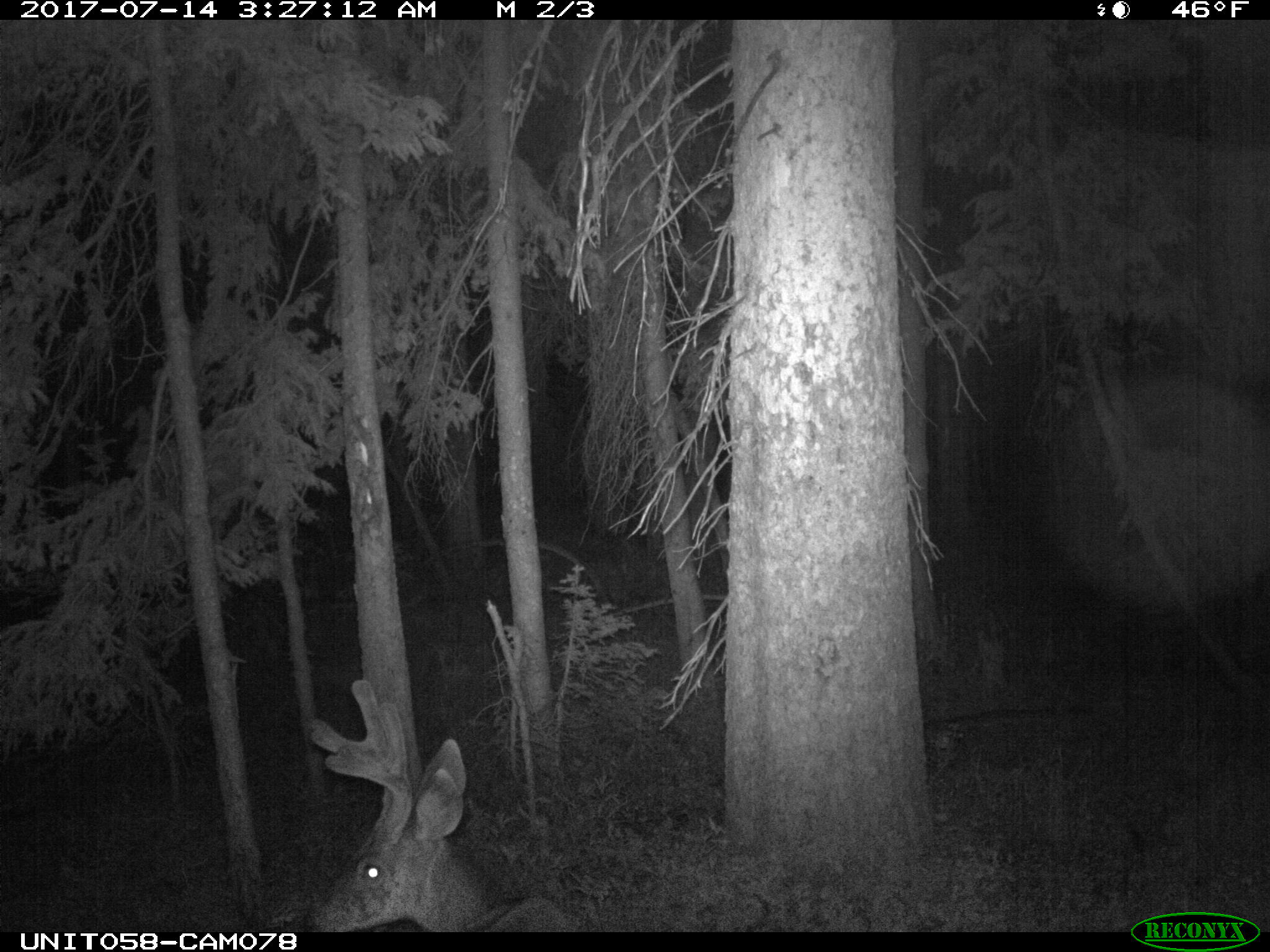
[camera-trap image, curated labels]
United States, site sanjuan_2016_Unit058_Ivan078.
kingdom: Animalia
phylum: Chordata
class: Mammalia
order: Artiodactyla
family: Cervidae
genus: Odocoileus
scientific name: Odocoileus hemionus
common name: mule deer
Odocoileus hemionus (mule deer).